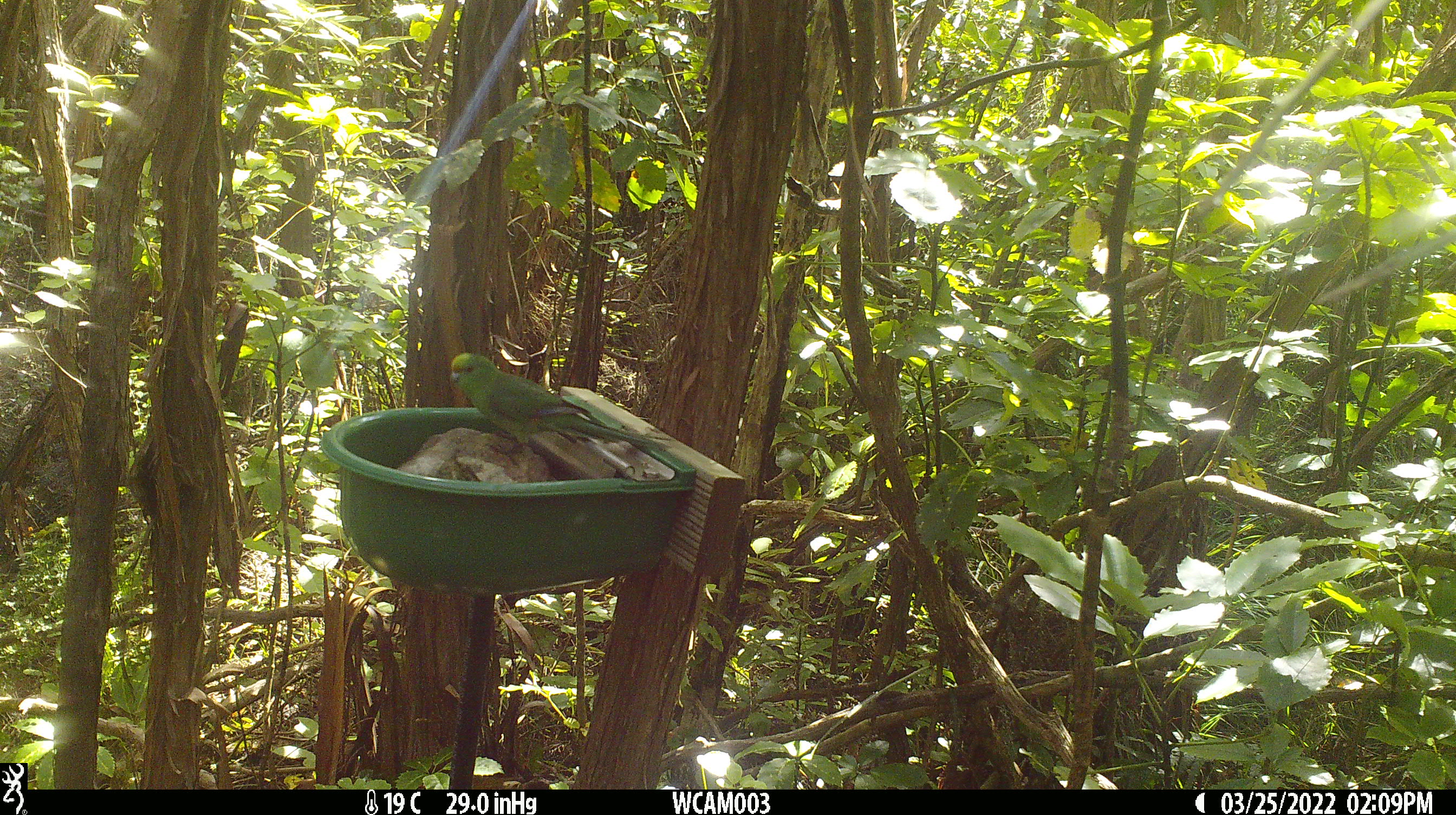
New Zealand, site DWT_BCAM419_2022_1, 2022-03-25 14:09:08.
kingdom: Animalia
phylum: Chordata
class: Aves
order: Psittaciformes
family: Psittaculidae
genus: Cyanoramphus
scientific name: Cyanoramphus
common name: parakeet